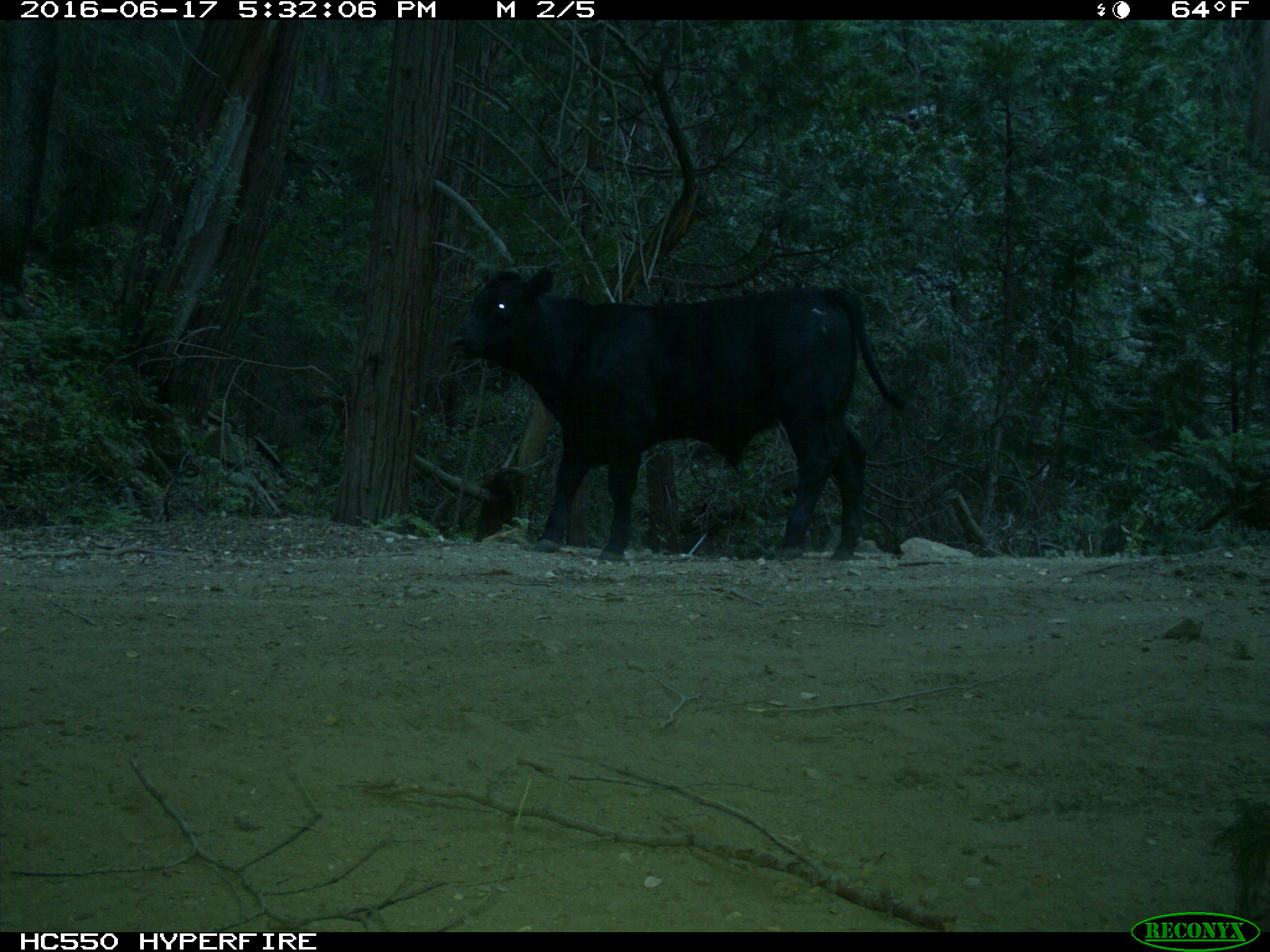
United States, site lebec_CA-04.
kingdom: Animalia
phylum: Chordata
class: Mammalia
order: Artiodactyla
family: Bovidae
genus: Bos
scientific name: Bos taurus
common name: domestic cow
Bos taurus (domestic cow).